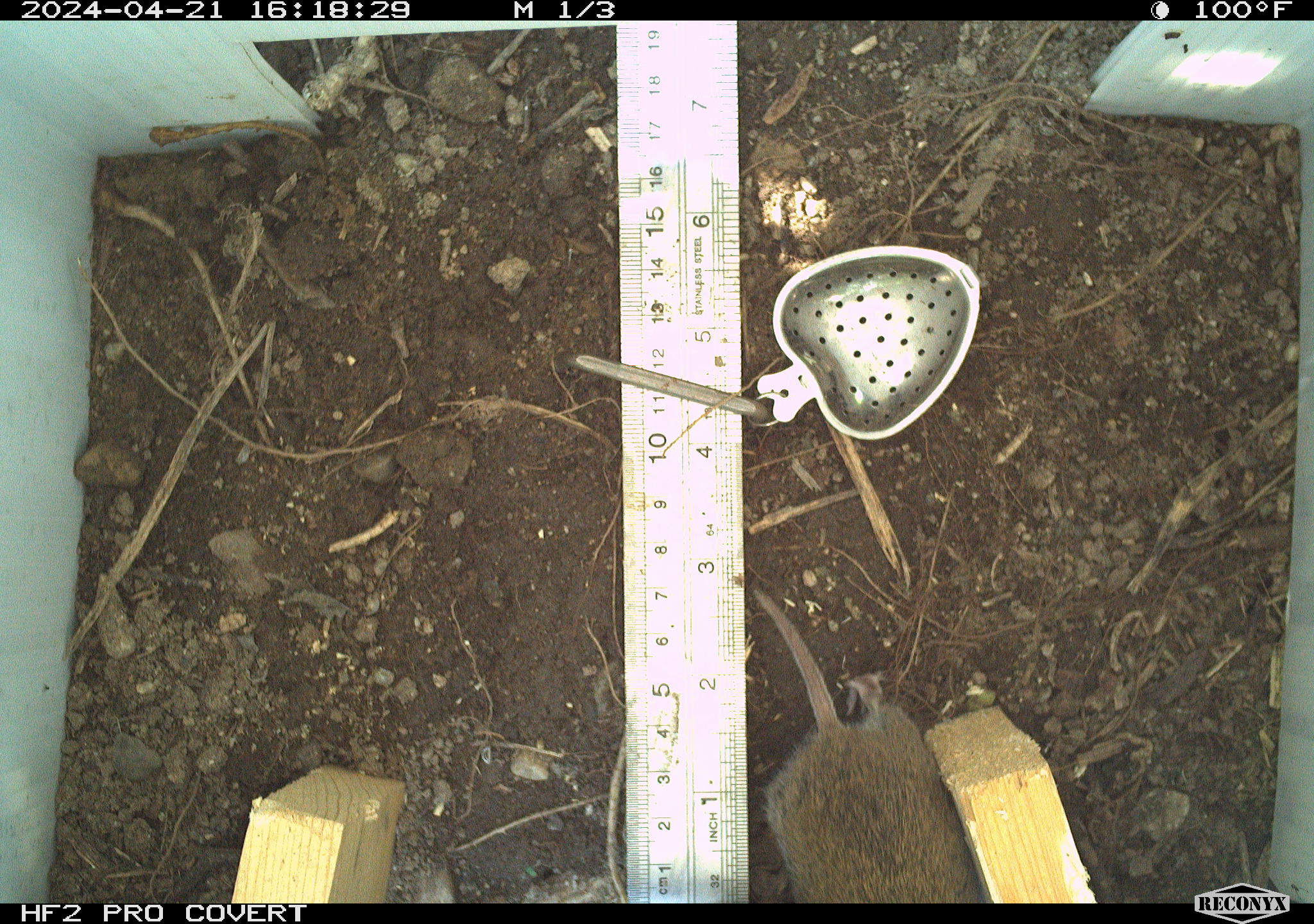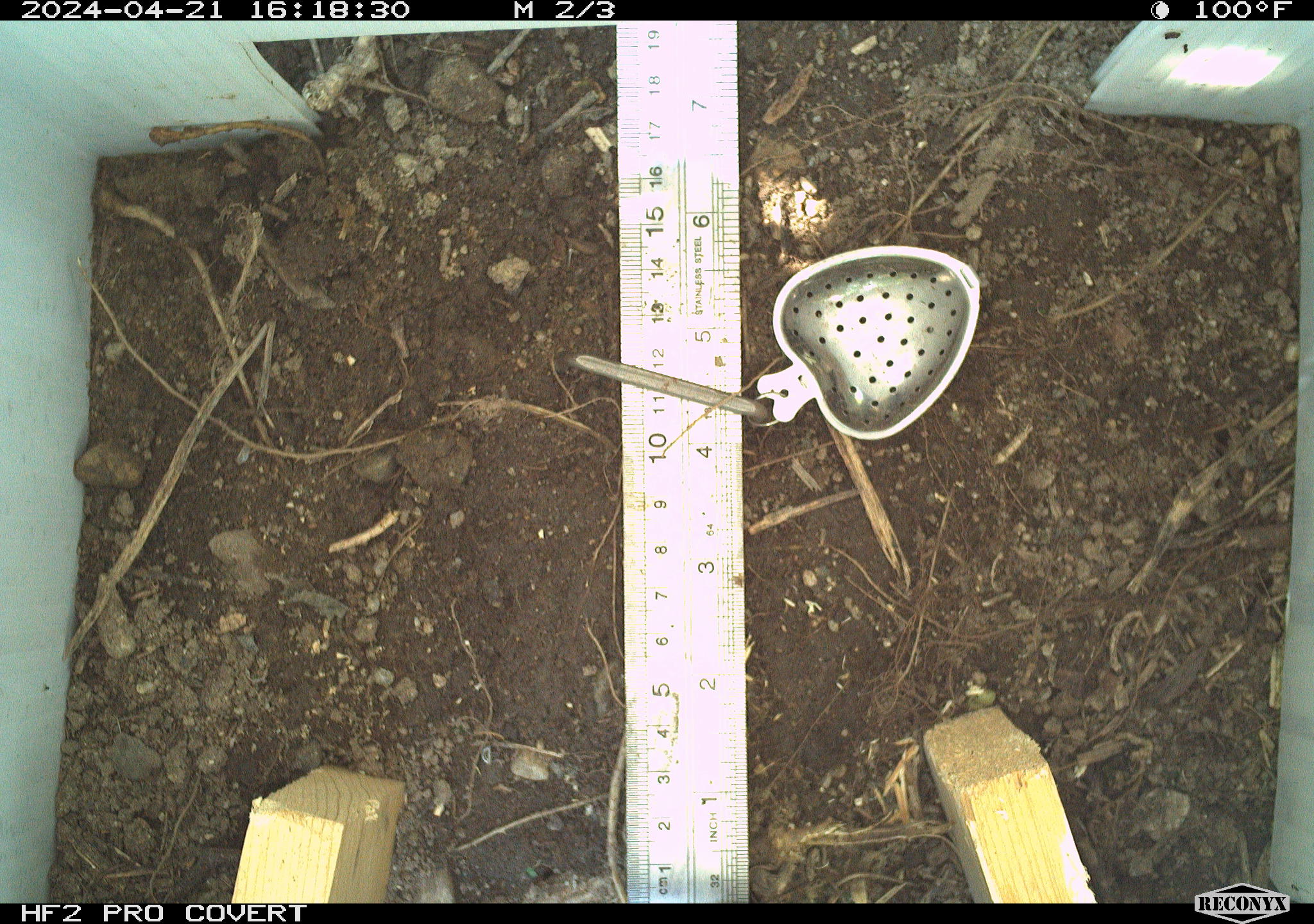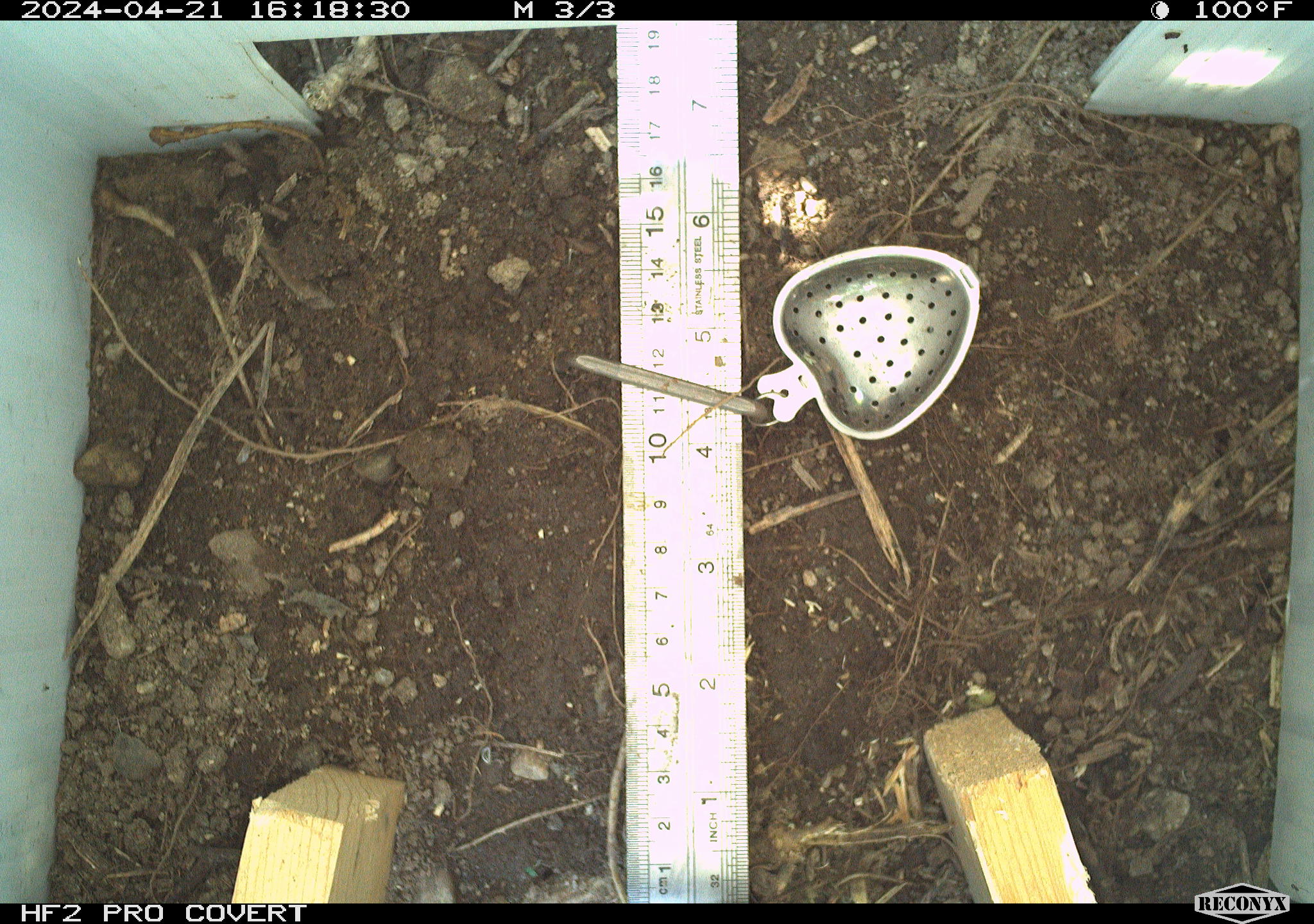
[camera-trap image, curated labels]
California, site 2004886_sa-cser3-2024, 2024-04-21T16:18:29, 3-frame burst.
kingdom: Animalia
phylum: Chordata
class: Mammalia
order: Rodentia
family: Cricetidae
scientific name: Cricetidae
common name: hamsters, voles, lemmings, and allies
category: cricetidae family